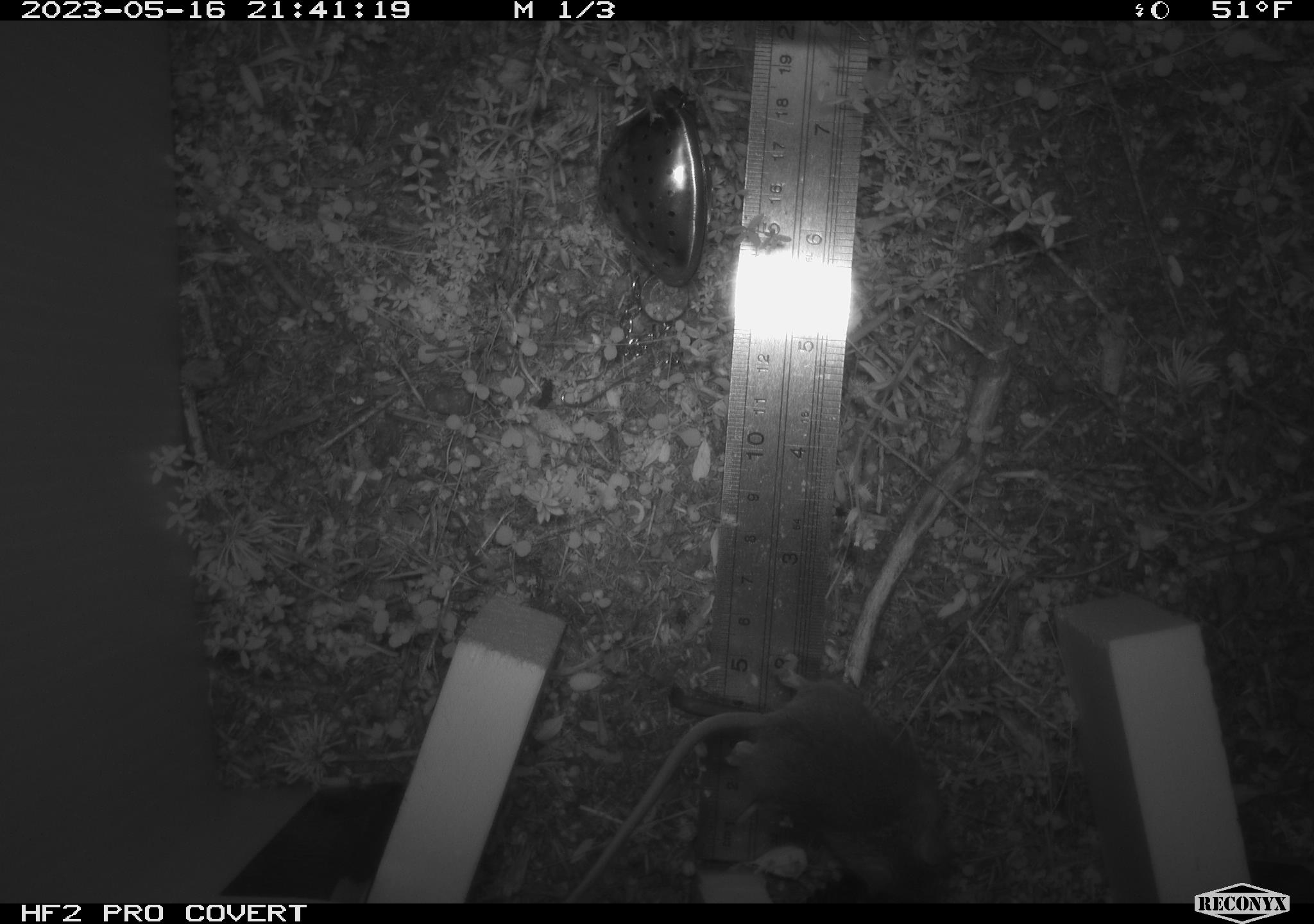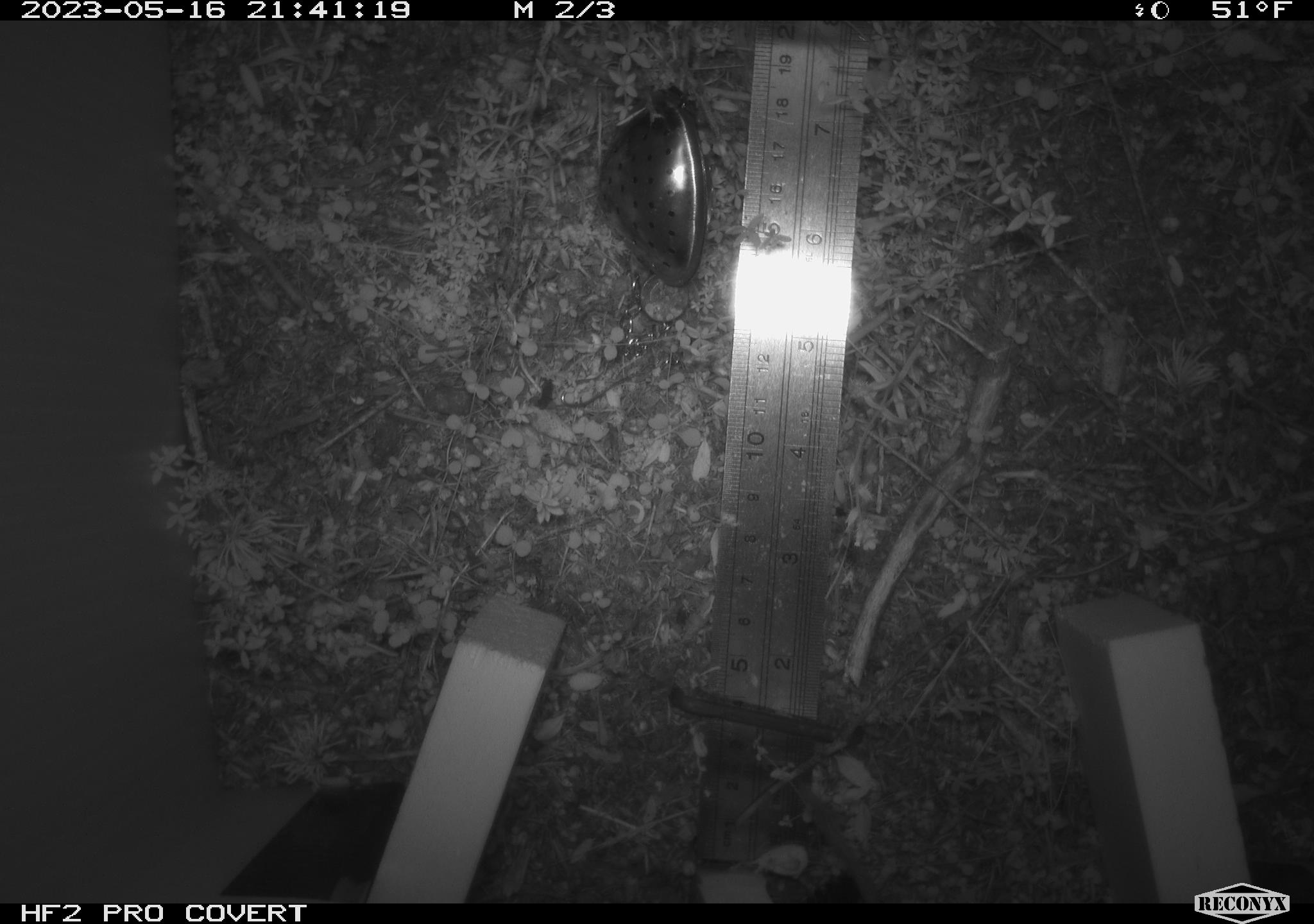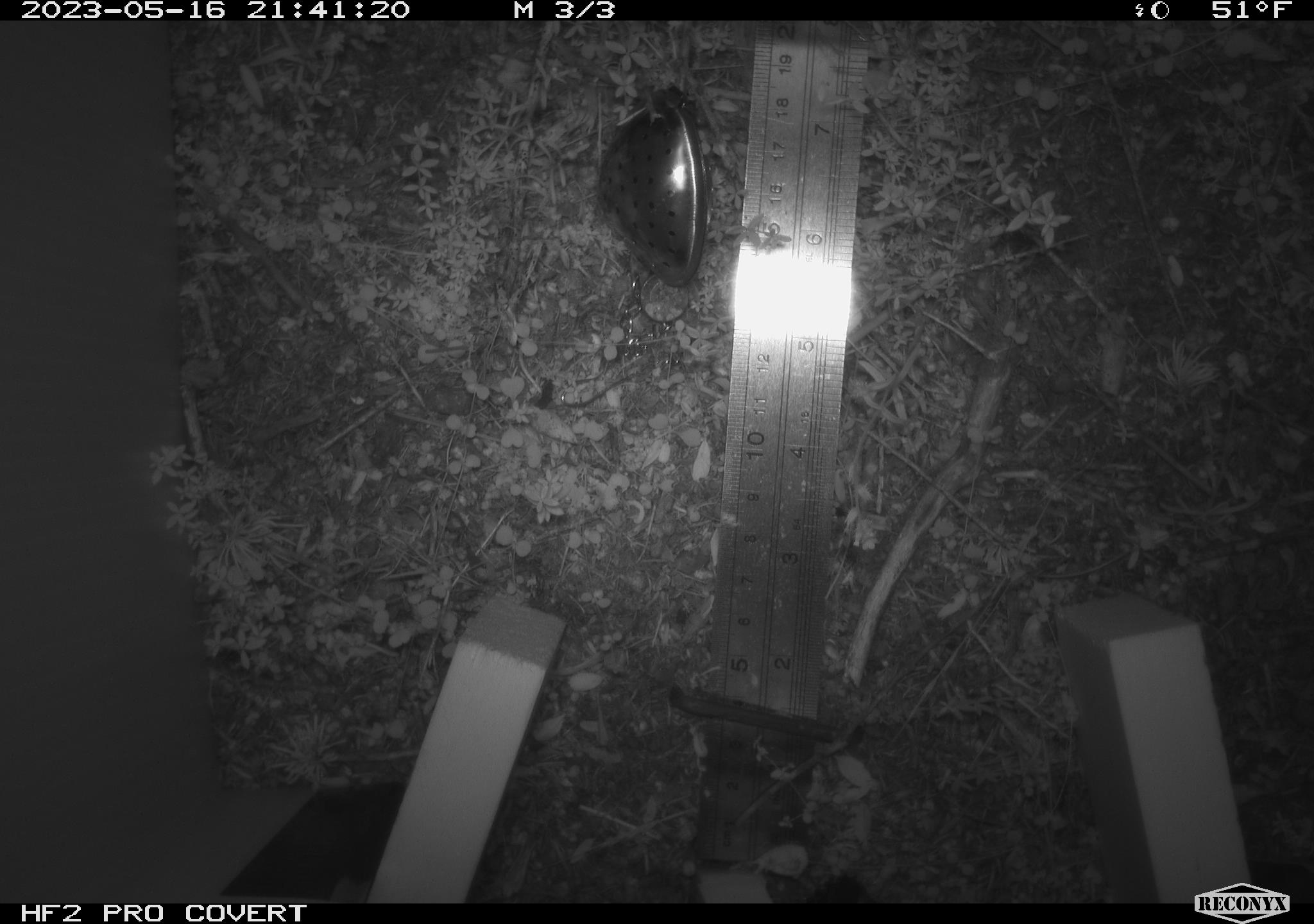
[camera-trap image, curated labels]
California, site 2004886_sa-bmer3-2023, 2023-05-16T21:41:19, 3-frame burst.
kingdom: Animalia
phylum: Chordata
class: Mammalia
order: Rodentia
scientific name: Rodentia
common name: mouse species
Mouse species (Rodentia).